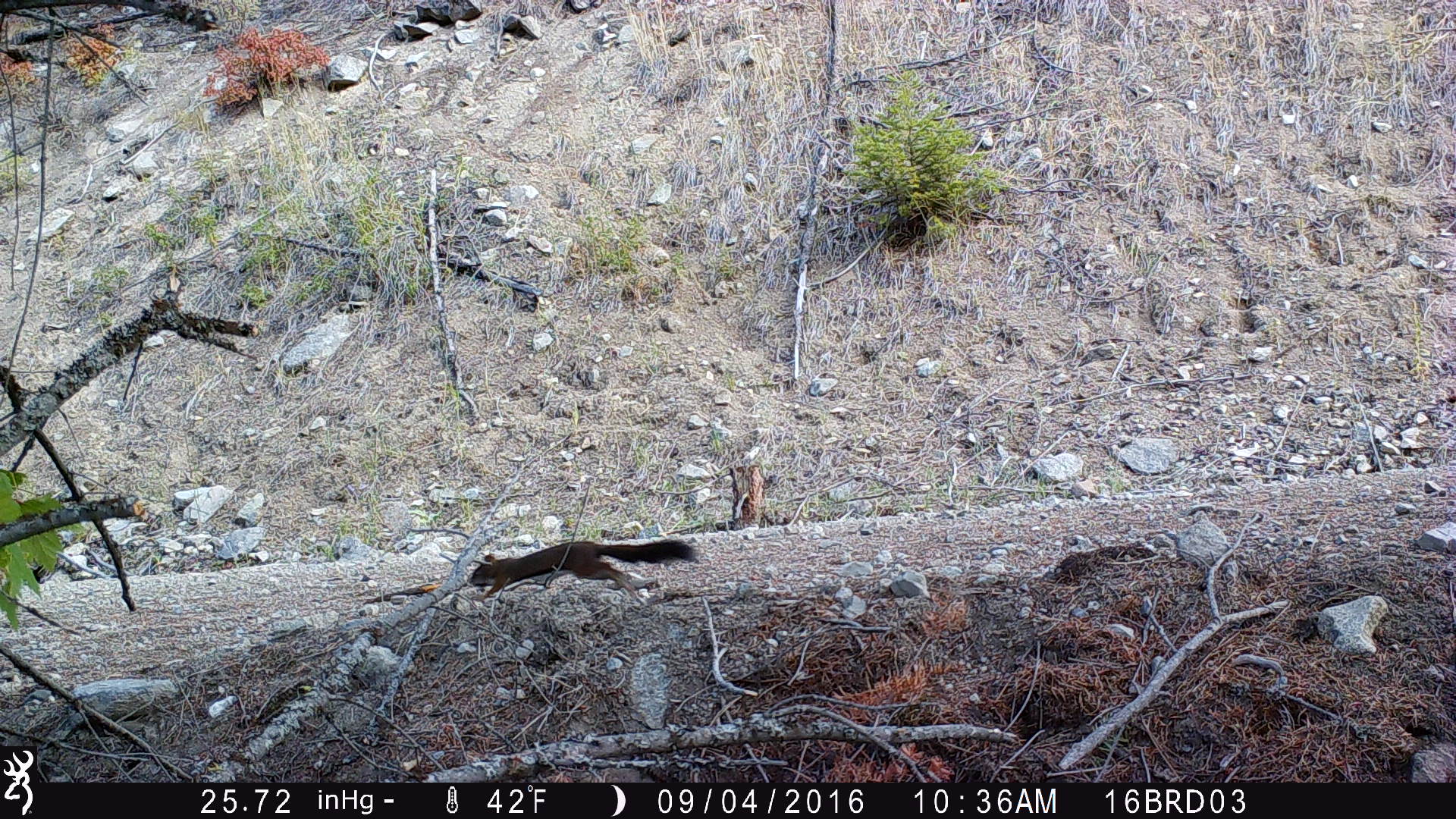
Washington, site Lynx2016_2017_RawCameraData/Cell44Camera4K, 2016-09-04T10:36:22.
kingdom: Animalia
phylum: Chordata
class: Mammalia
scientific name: Mammalia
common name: small mammal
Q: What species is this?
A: Small mammal (Mammalia).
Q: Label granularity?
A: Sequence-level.